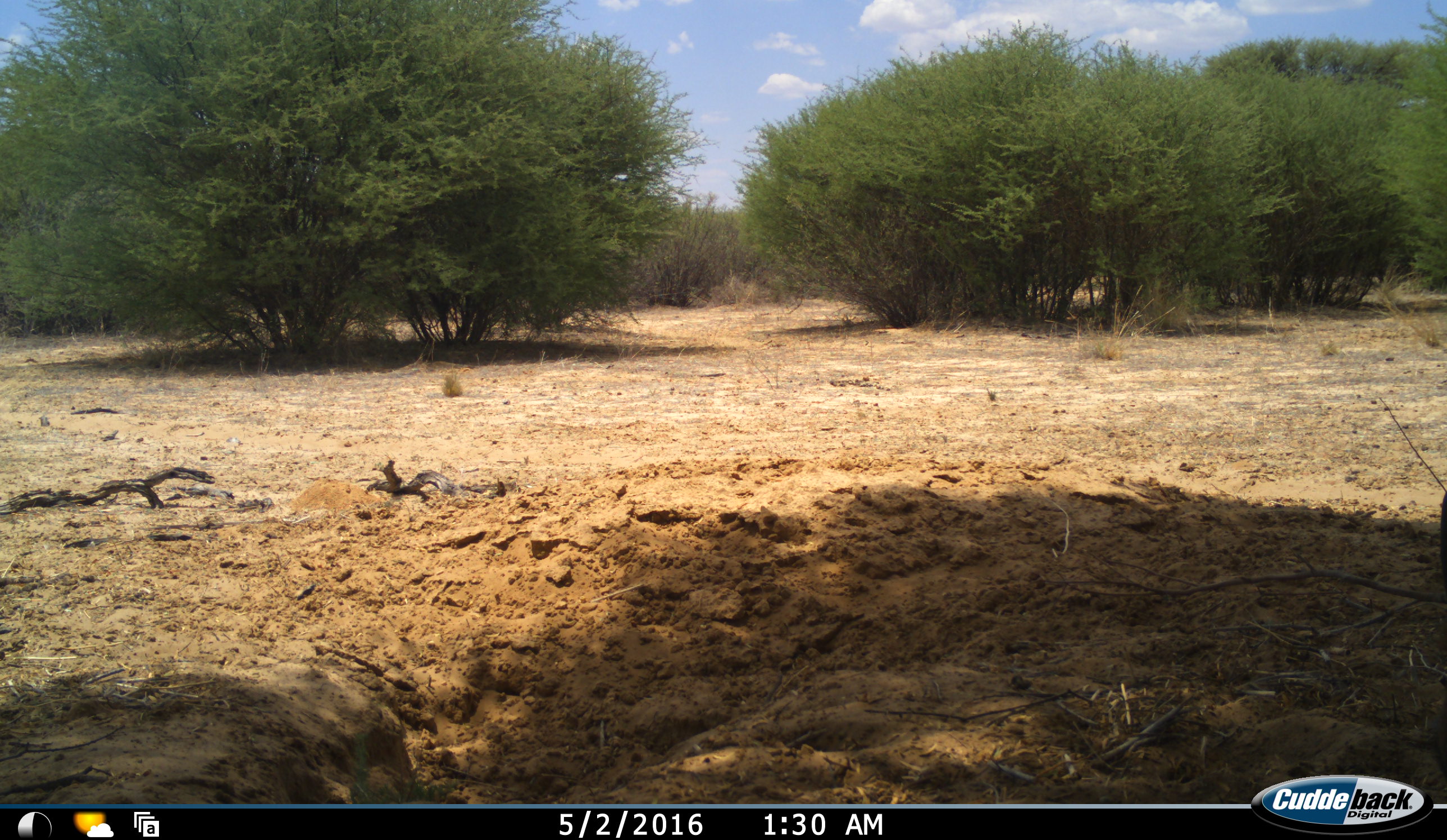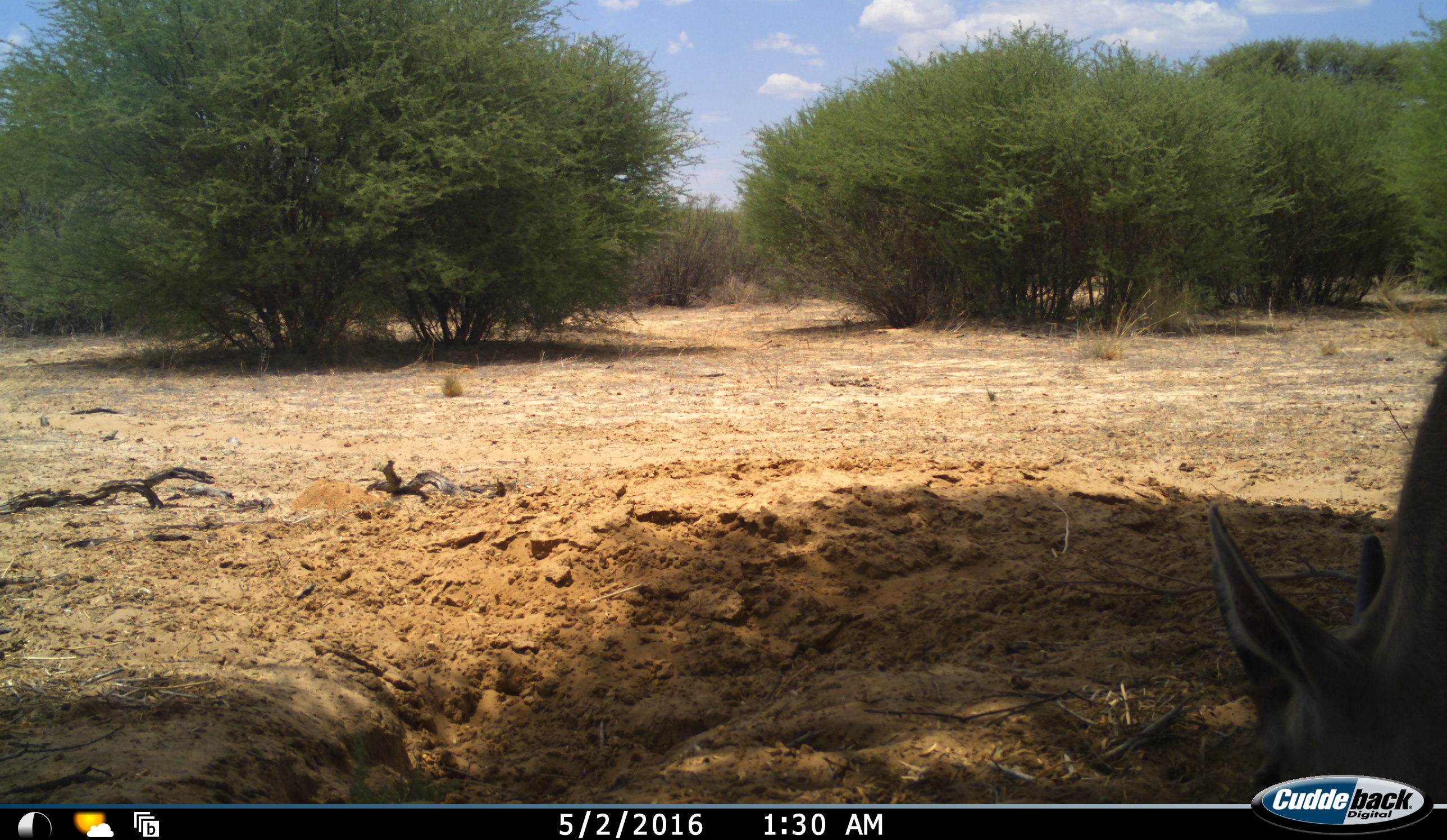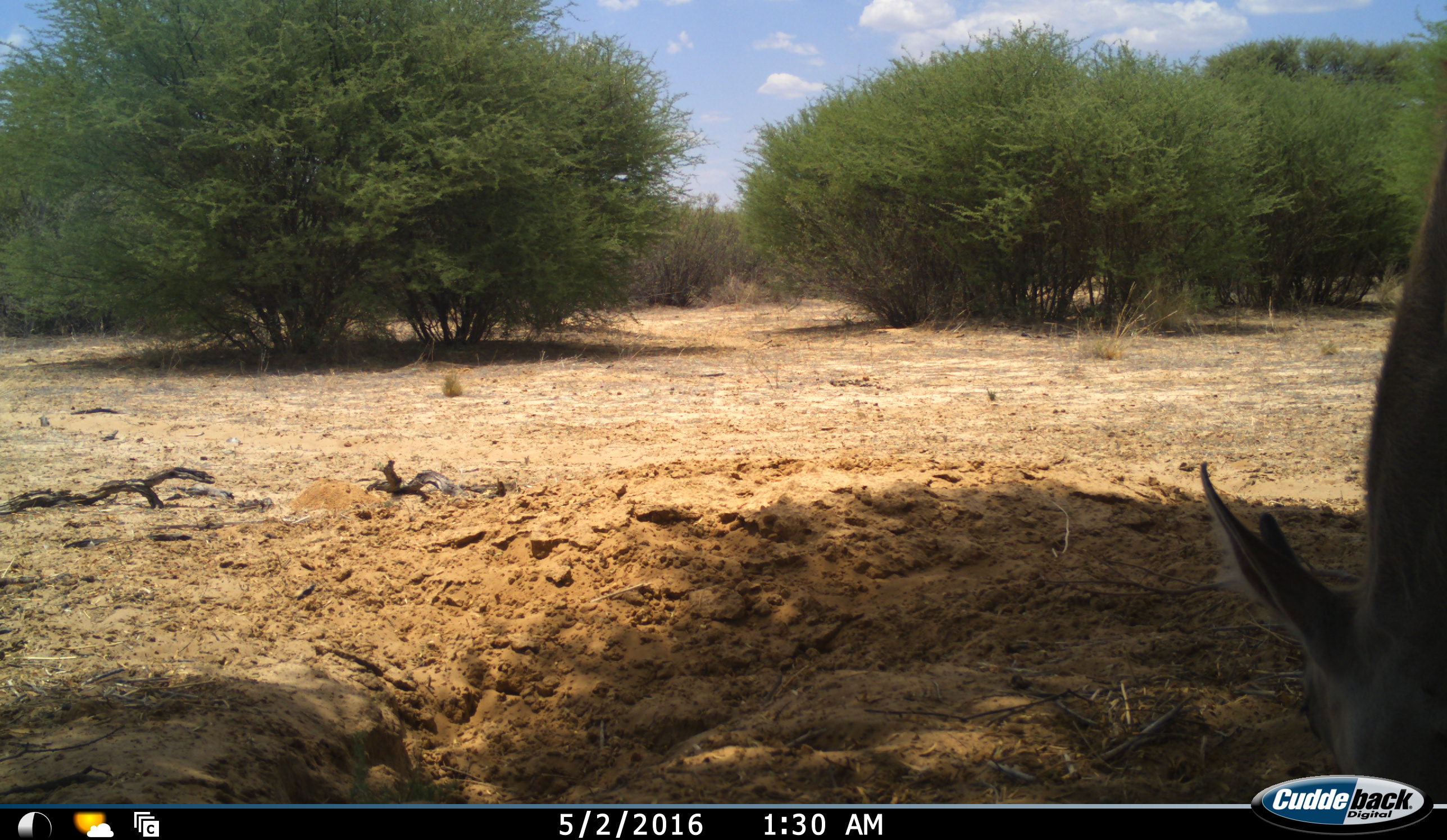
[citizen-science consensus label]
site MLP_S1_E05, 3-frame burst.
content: unidentified animal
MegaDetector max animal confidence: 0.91